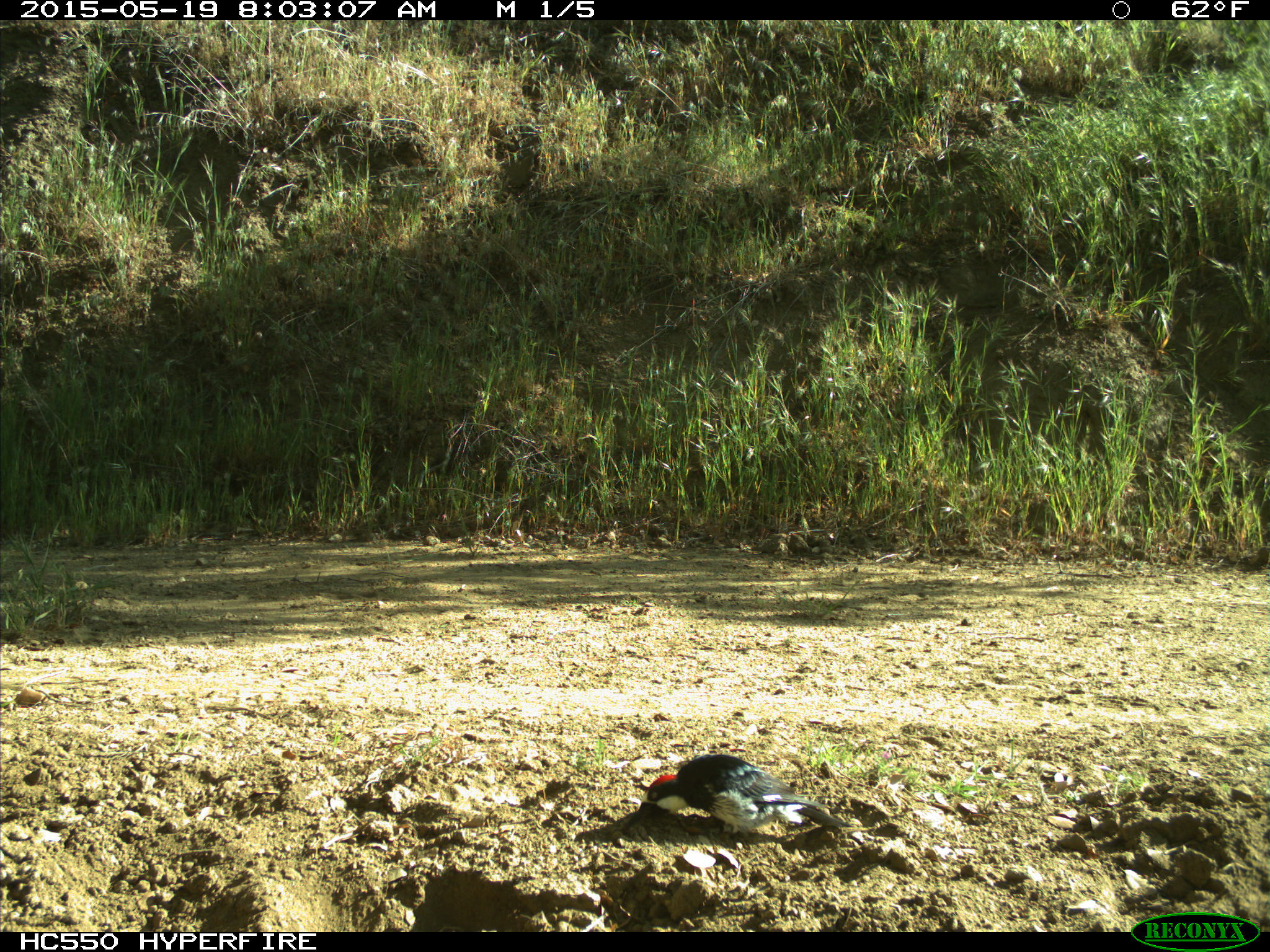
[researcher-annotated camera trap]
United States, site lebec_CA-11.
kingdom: Animalia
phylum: Chordata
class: Aves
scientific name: Aves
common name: birds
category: unidentified bird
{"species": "unidentified bird (birds) (Aves)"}